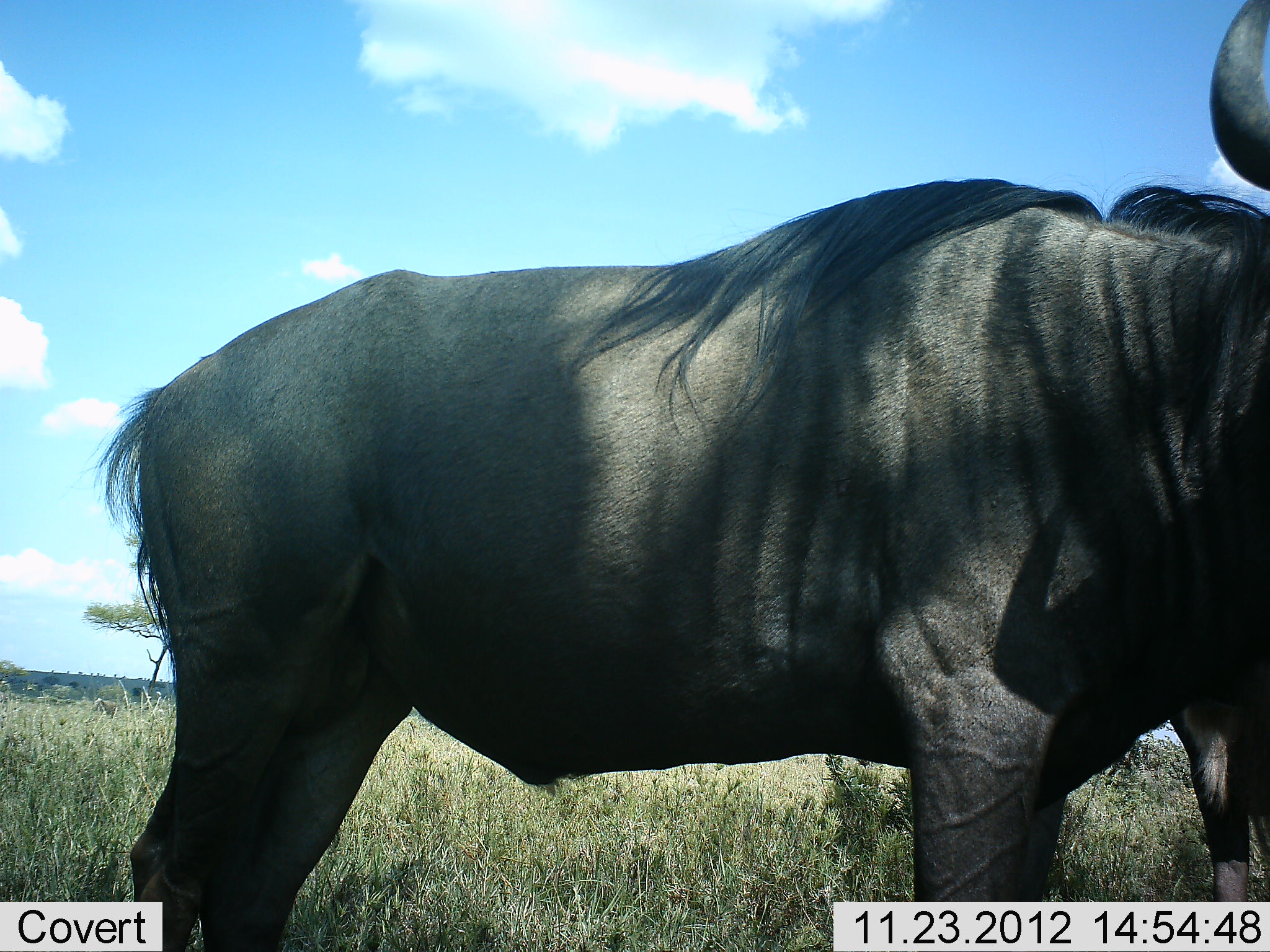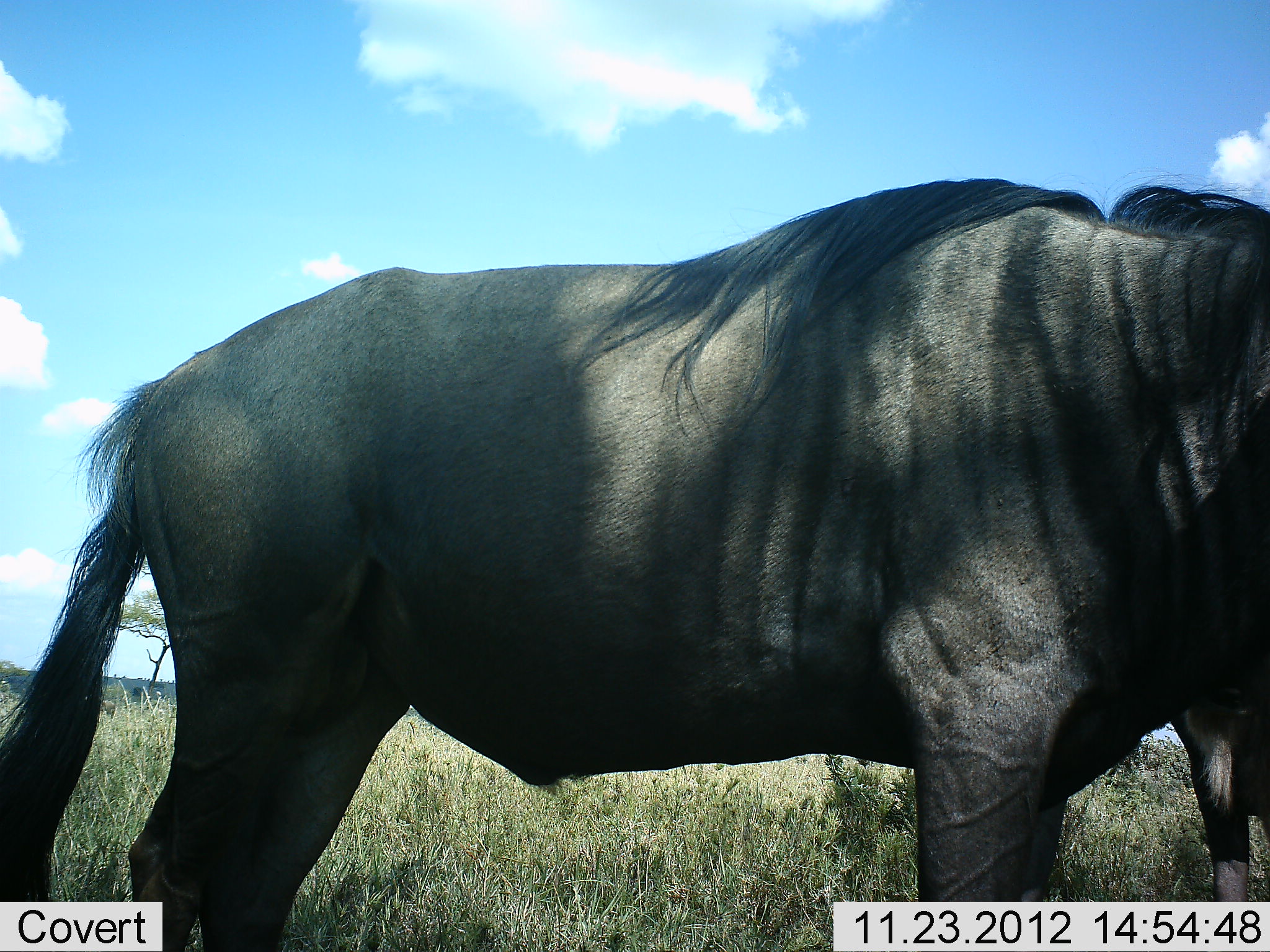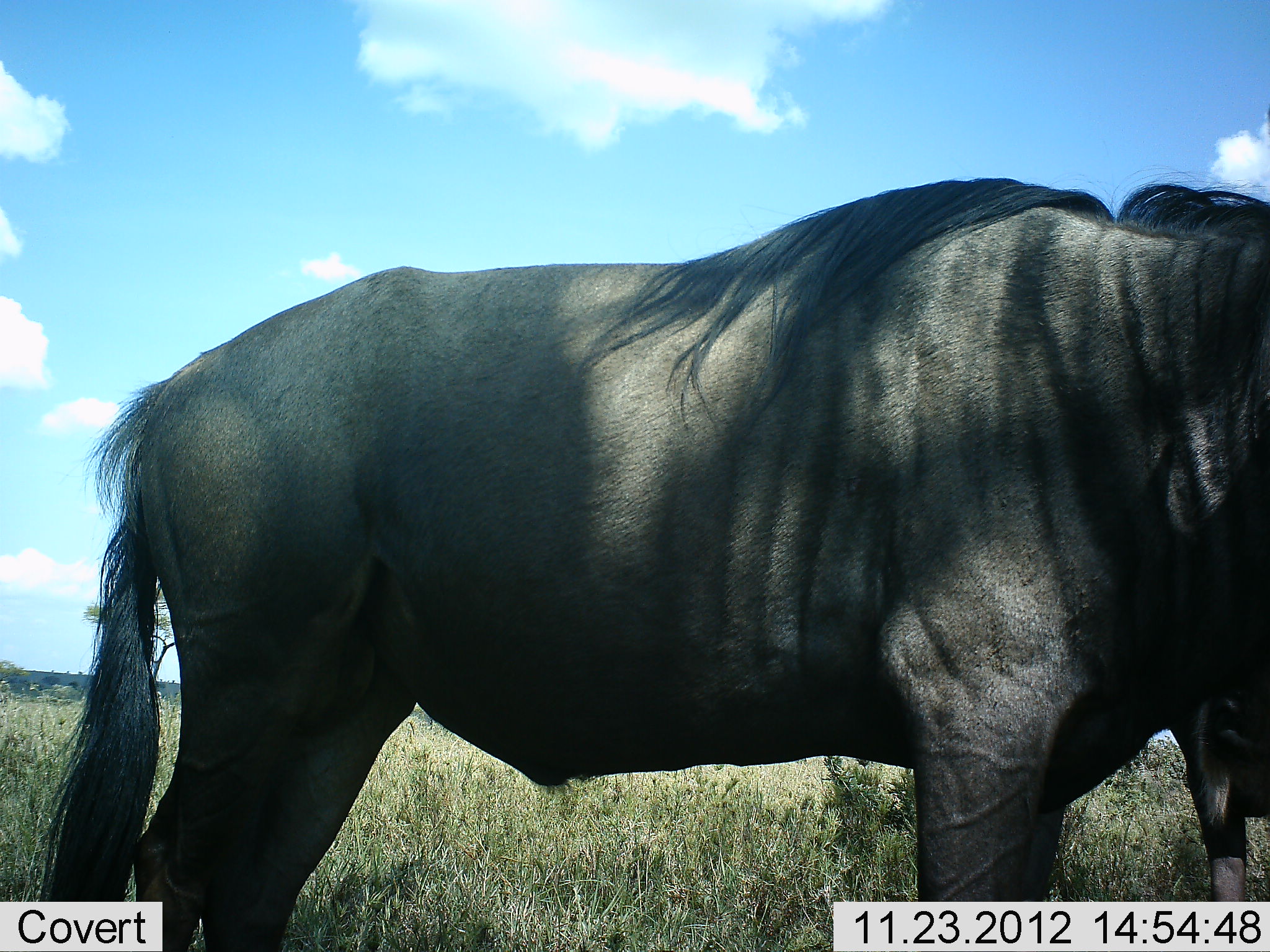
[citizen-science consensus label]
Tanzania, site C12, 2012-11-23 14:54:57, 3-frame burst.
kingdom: Animalia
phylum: Chordata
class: Mammalia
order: Artiodactyla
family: Bovidae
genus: Connochaetes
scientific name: Connochaetes taurinus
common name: blue wildebeest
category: wildebeest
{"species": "wildebeest (blue wildebeest) (Connochaetes taurinus)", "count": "2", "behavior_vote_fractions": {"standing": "100%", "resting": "0%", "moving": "0%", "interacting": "0%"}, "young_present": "0%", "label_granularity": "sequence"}